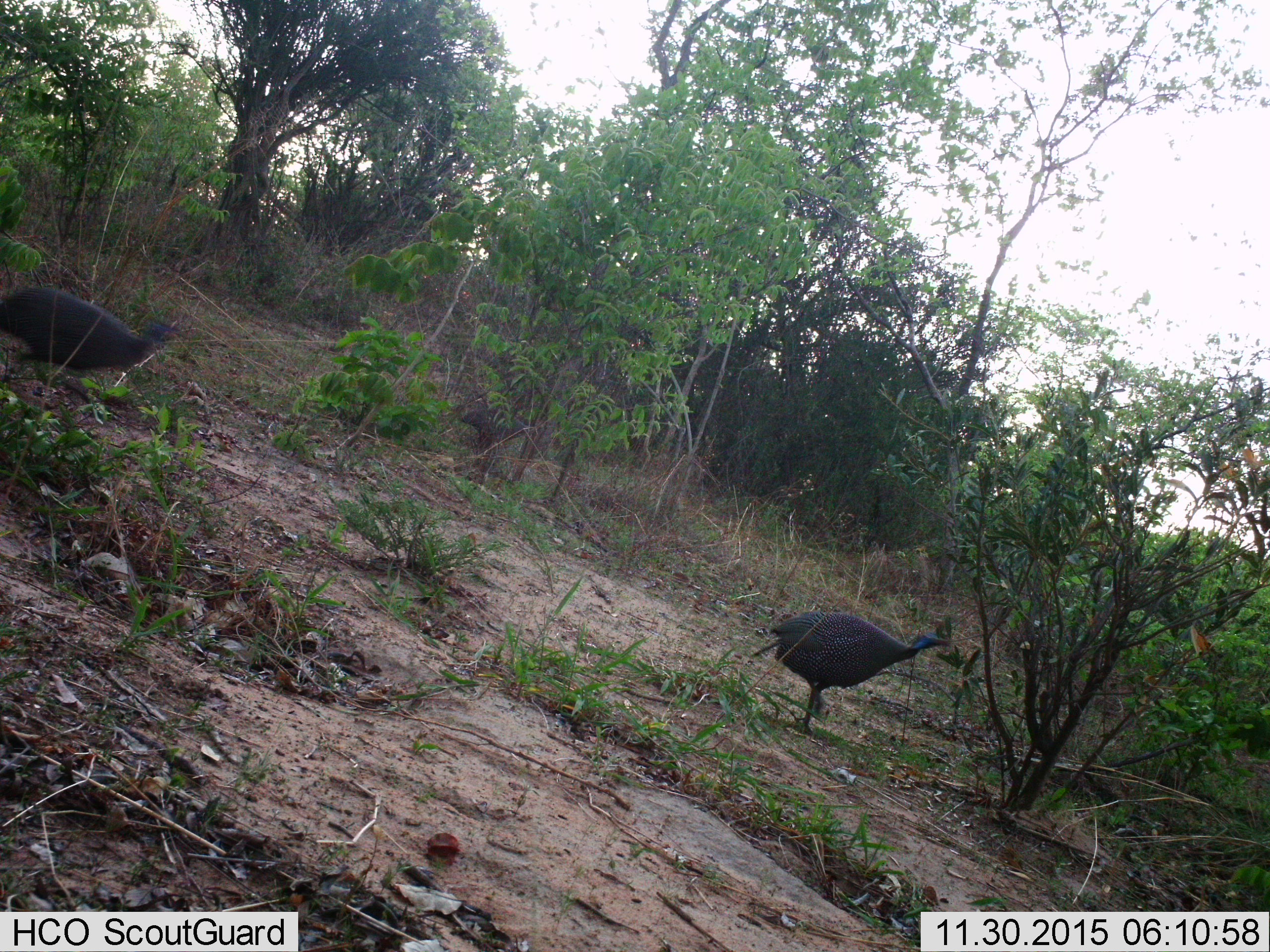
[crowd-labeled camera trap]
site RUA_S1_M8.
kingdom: Animalia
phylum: Chordata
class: Aves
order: Galliformes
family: Numididae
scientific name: Numididae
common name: guineafowl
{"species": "guineafowl (Numididae)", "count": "2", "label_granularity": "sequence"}